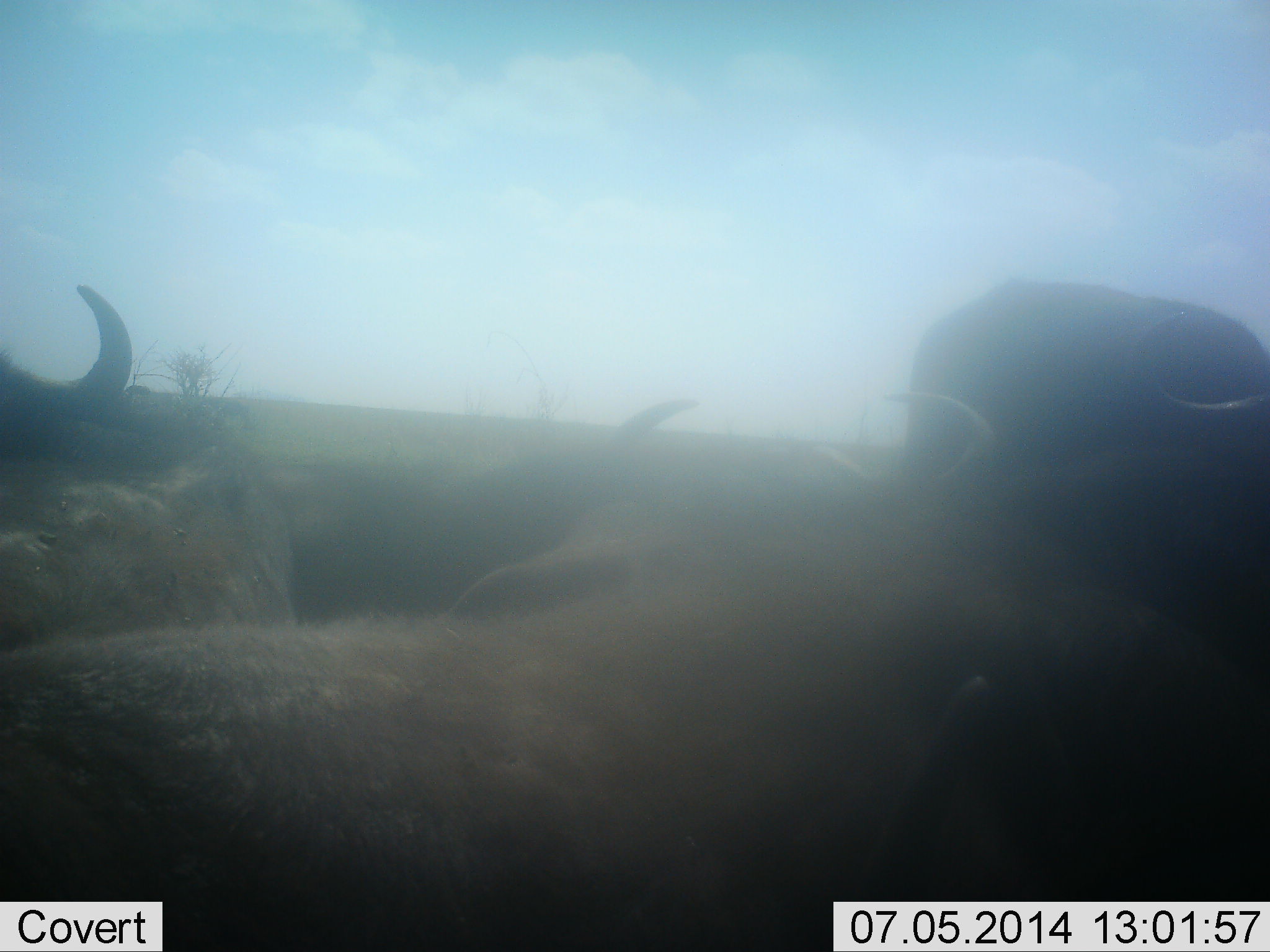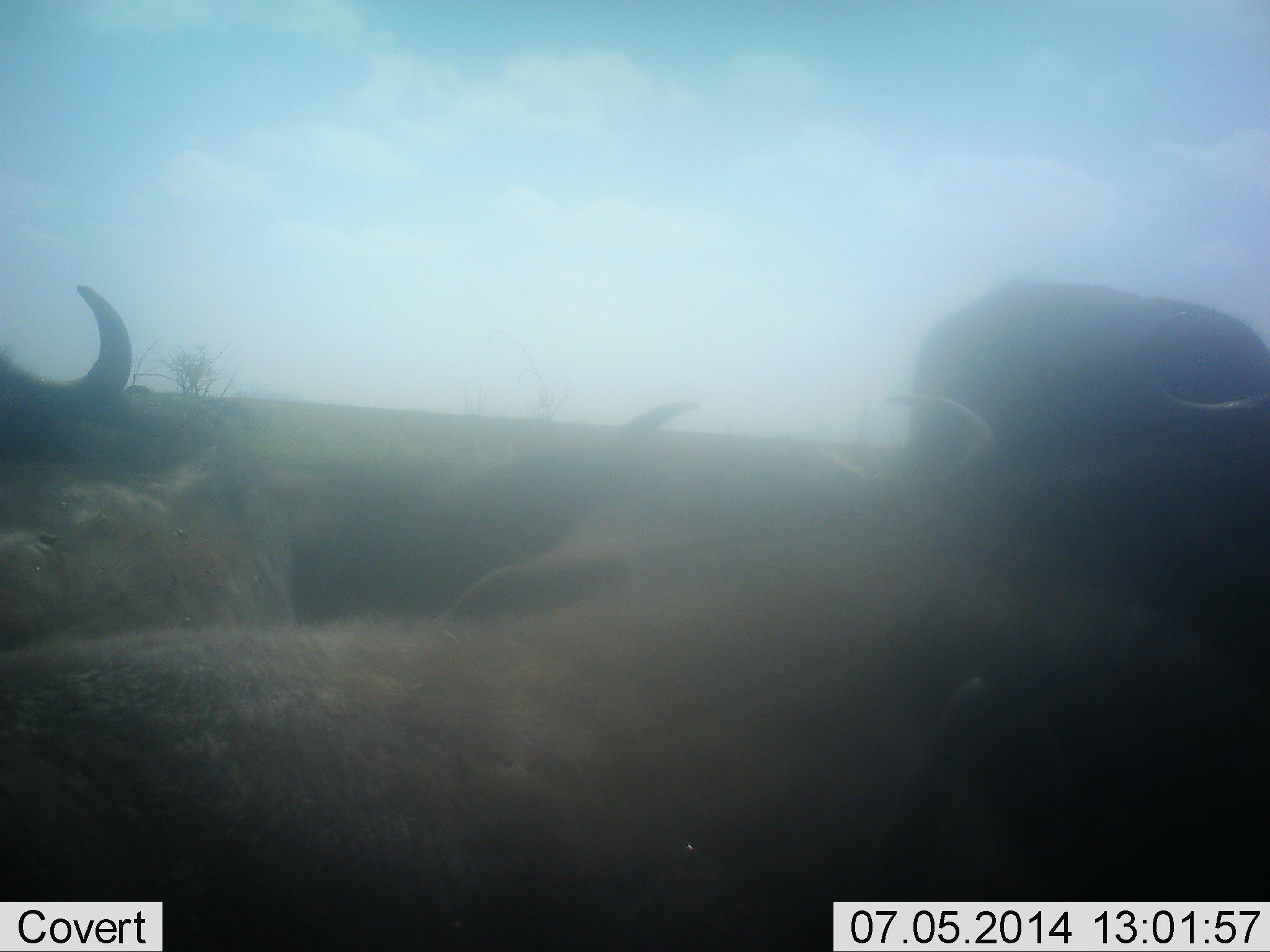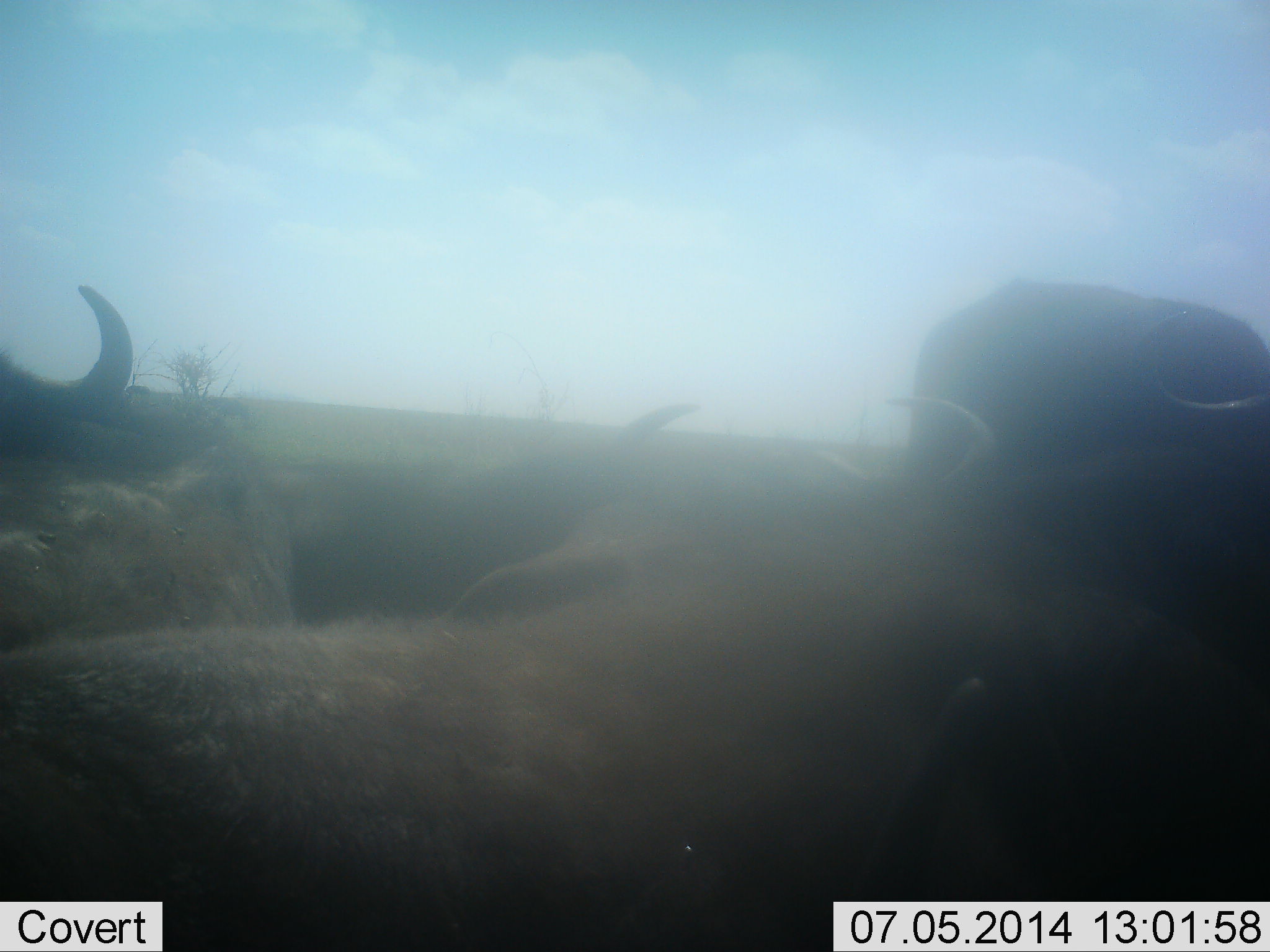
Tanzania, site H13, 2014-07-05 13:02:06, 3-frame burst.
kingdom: Animalia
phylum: Chordata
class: Mammalia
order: Artiodactyla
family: Bovidae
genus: Connochaetes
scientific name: Connochaetes taurinus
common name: blue wildebeest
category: wildebeest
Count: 4.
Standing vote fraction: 70%.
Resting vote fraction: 40%.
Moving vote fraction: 0%.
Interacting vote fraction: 30%.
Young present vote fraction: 0%.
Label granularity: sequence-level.